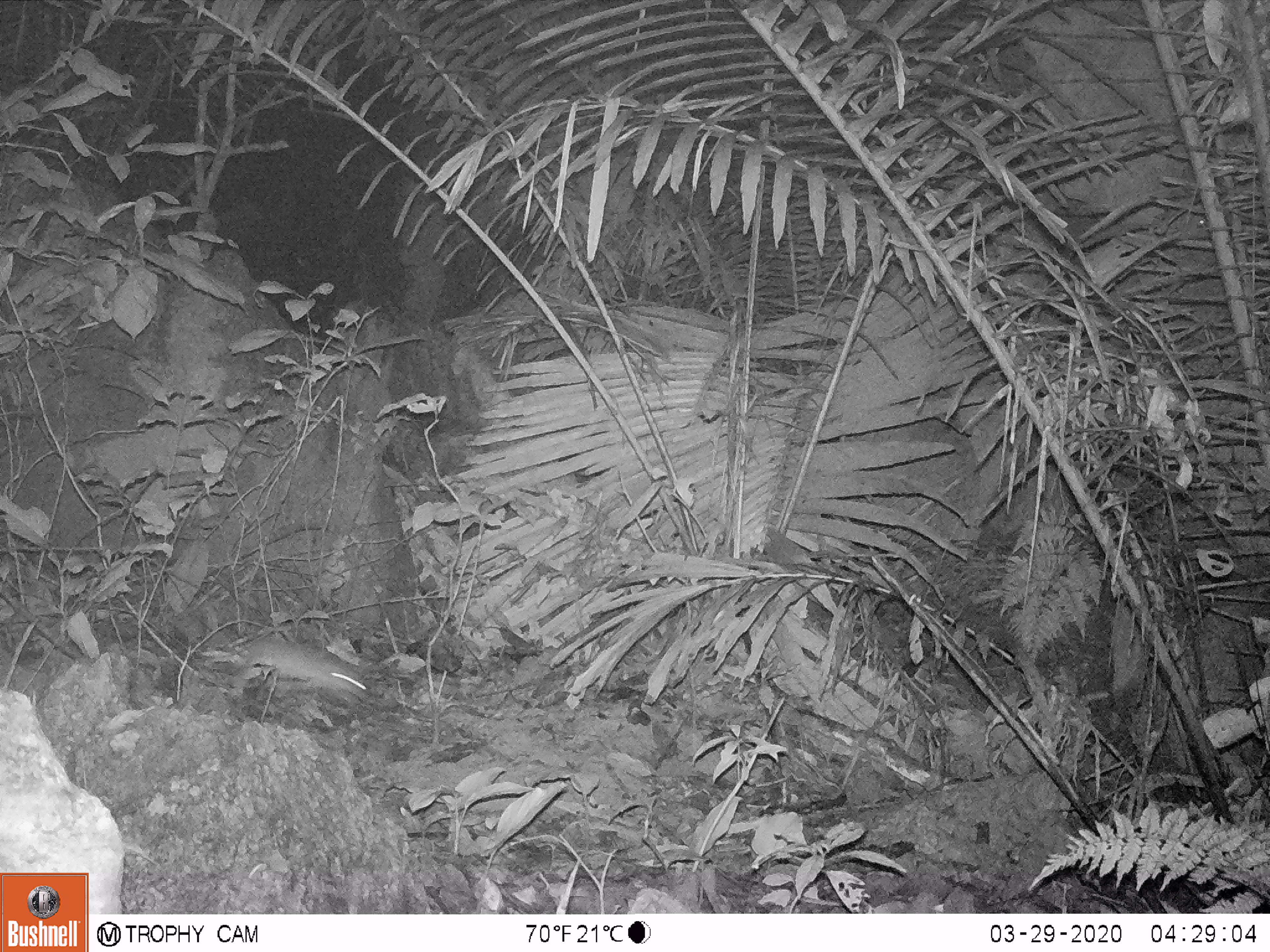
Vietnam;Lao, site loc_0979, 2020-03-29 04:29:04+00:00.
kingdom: Animalia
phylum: Chordata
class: Mammalia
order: Rodentia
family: Muridae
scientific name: Muridae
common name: old-world mice and rats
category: unidentified murid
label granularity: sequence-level